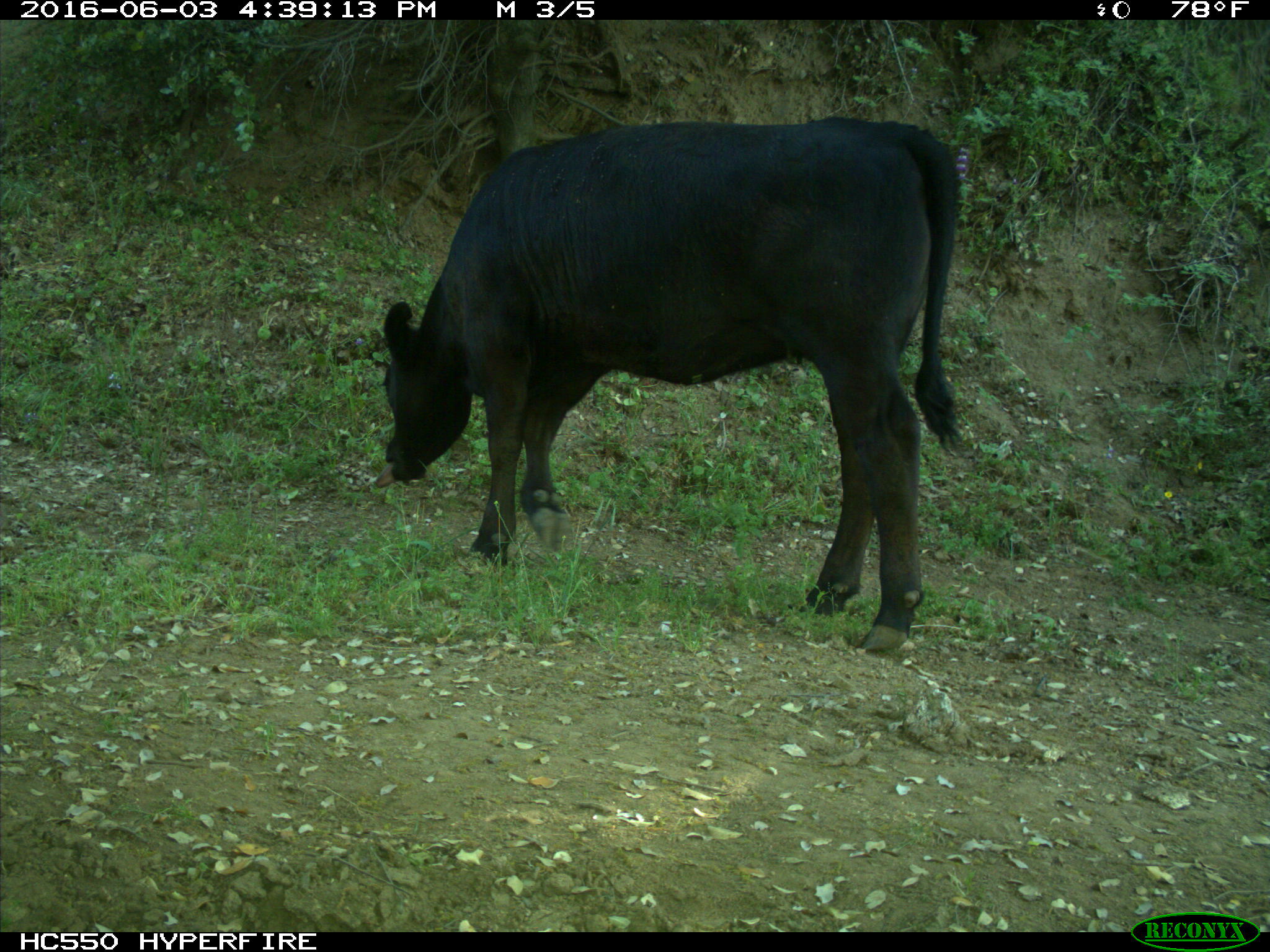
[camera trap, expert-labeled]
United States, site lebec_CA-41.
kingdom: Animalia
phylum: Chordata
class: Mammalia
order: Artiodactyla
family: Bovidae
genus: Bos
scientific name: Bos taurus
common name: domestic cow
Bos taurus (domestic cow).